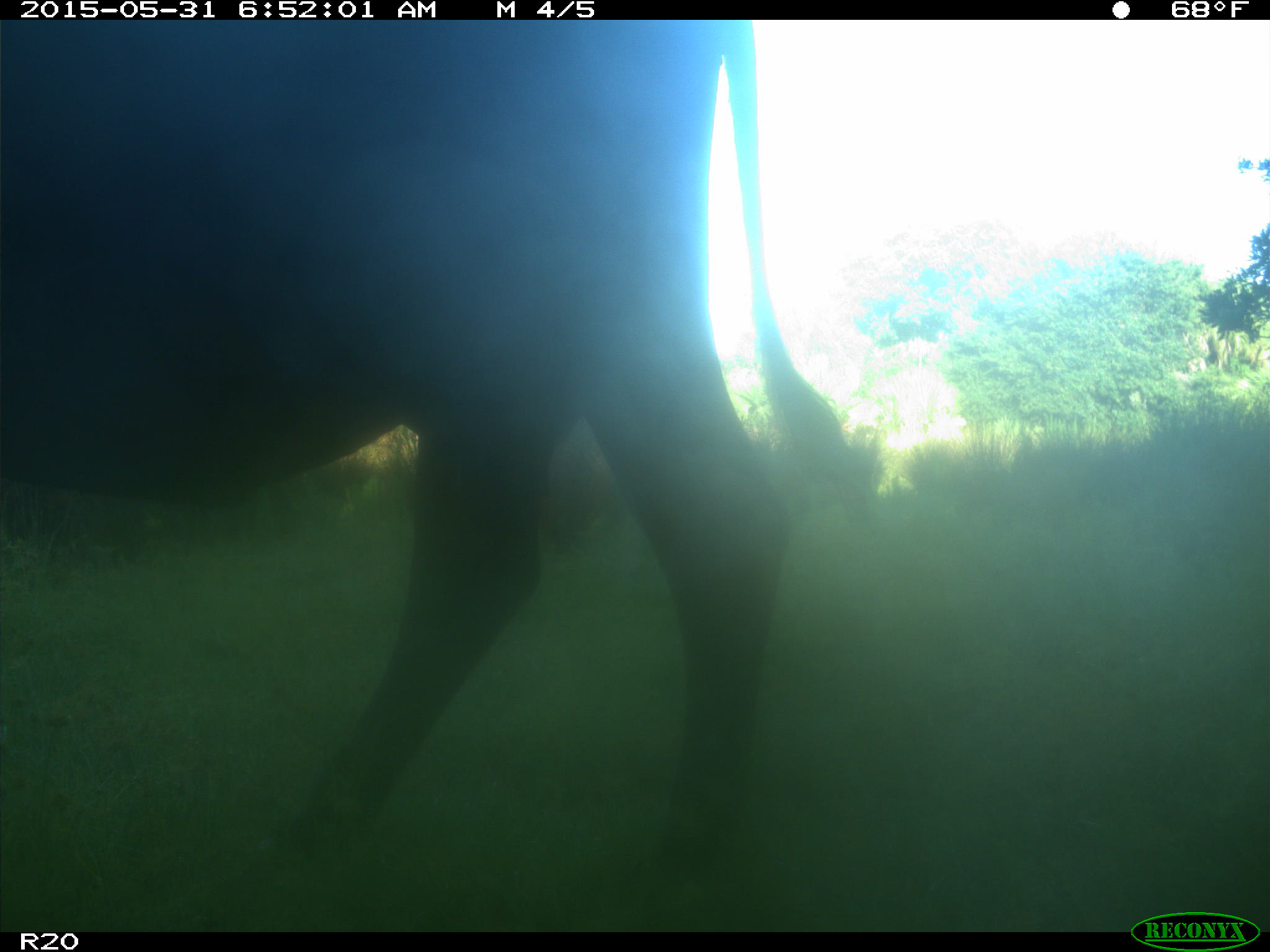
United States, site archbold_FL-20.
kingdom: Animalia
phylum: Chordata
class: Mammalia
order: Artiodactyla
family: Bovidae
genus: Bos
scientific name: Bos taurus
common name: domestic cow